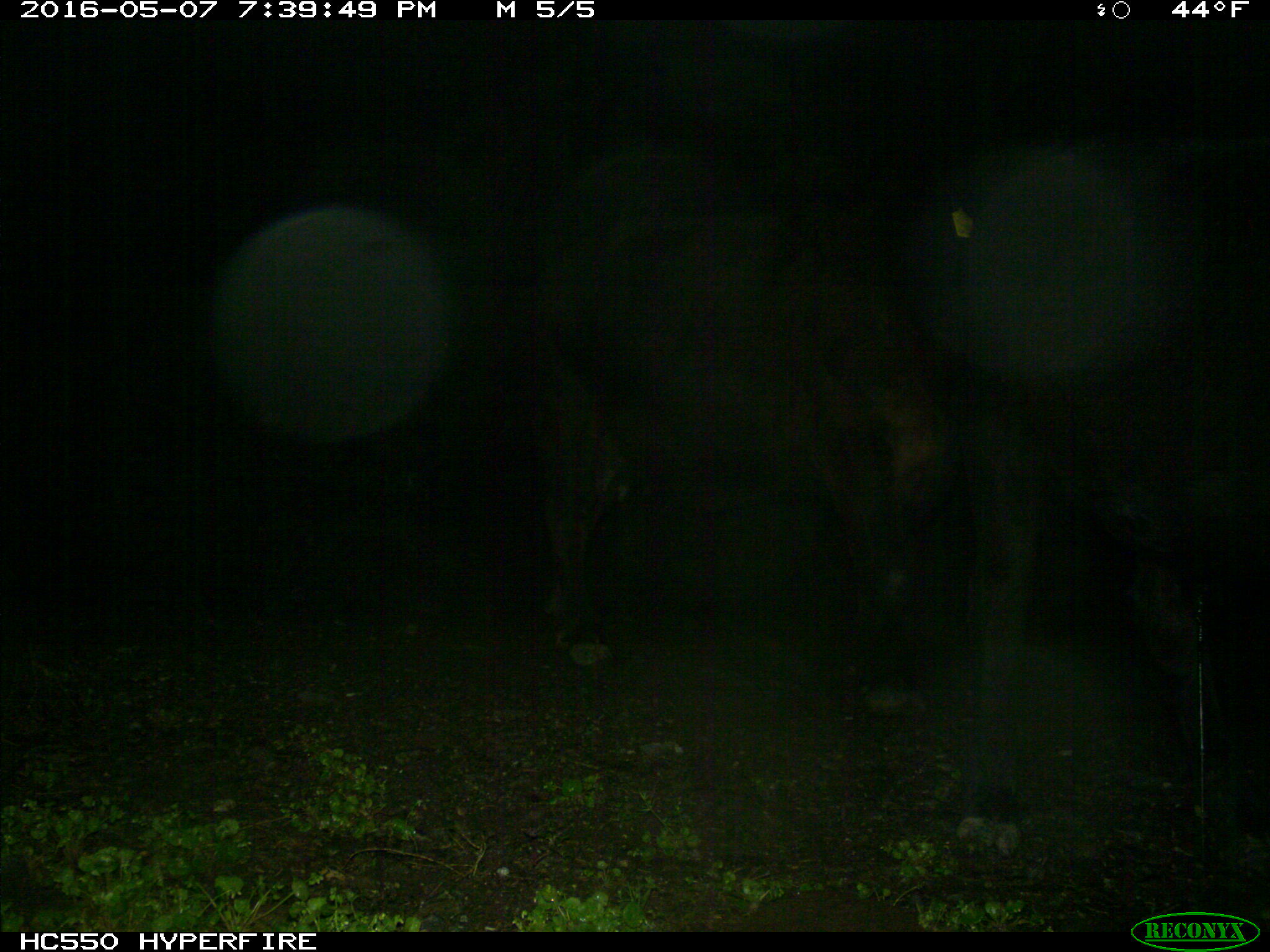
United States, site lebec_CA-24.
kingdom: Animalia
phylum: Chordata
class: Mammalia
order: Artiodactyla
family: Bovidae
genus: Bos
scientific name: Bos taurus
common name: domestic cow